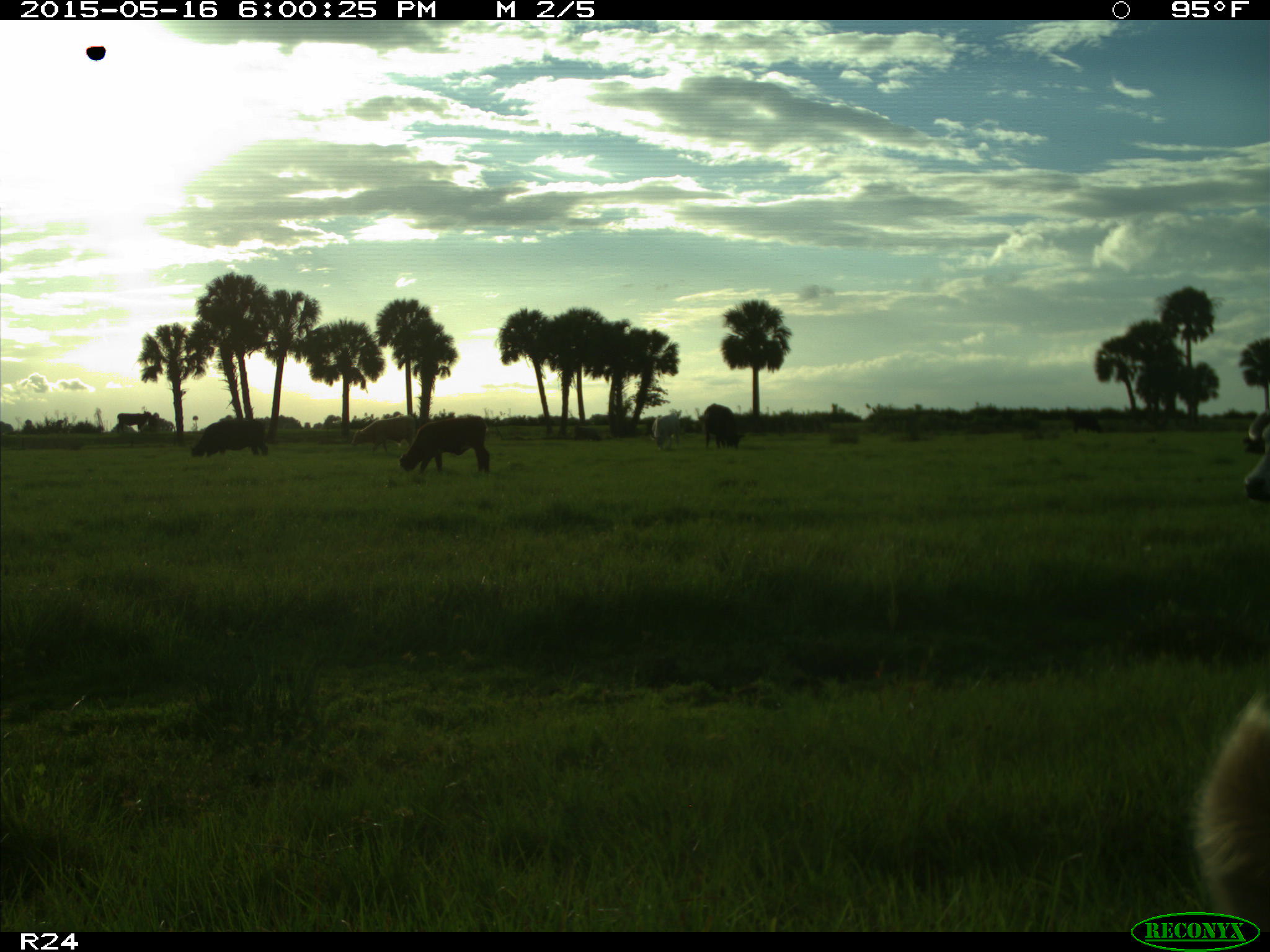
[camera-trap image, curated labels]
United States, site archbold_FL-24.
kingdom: Animalia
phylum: Chordata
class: Mammalia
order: Artiodactyla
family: Bovidae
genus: Bos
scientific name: Bos taurus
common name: domestic cow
Bos taurus (domestic cow).